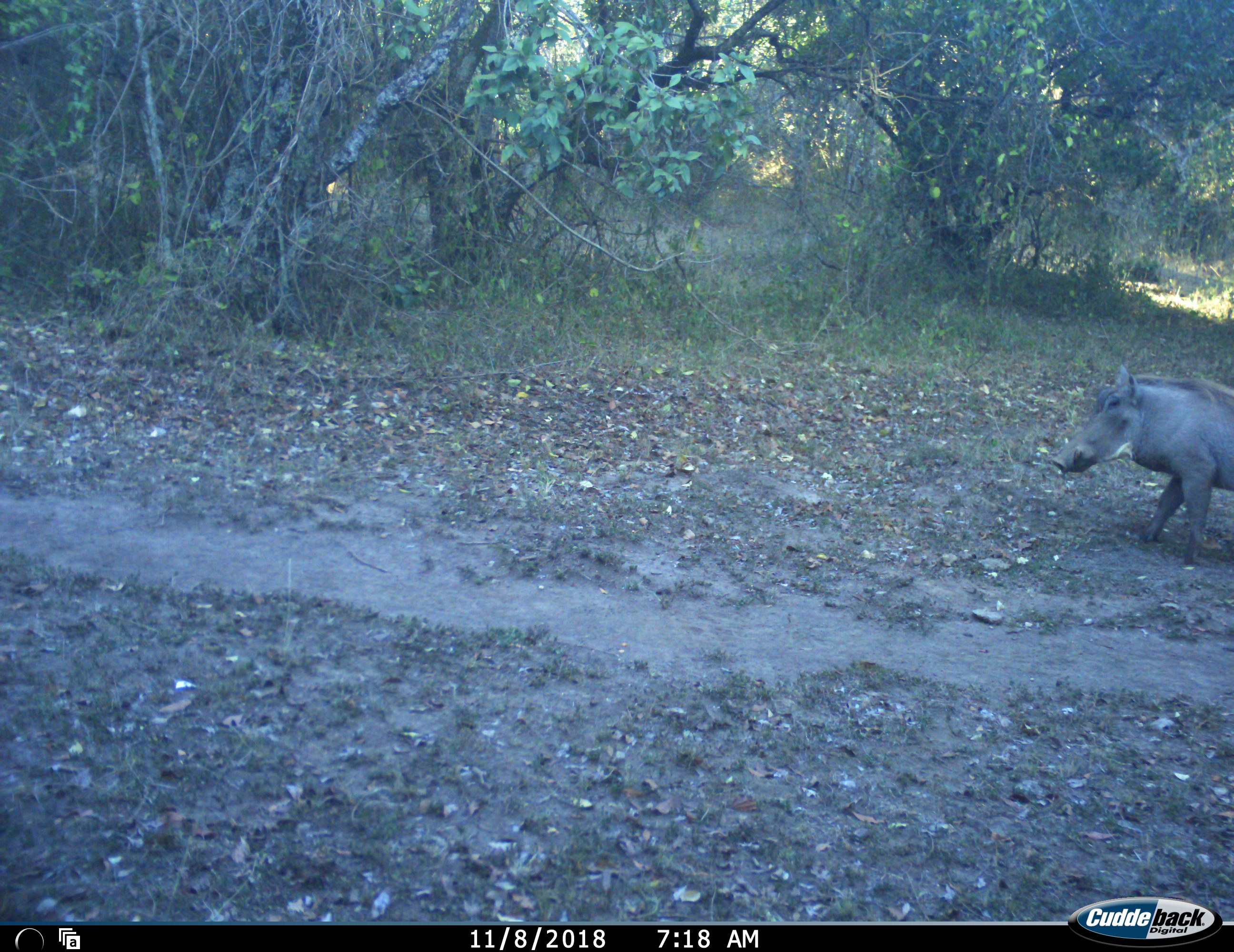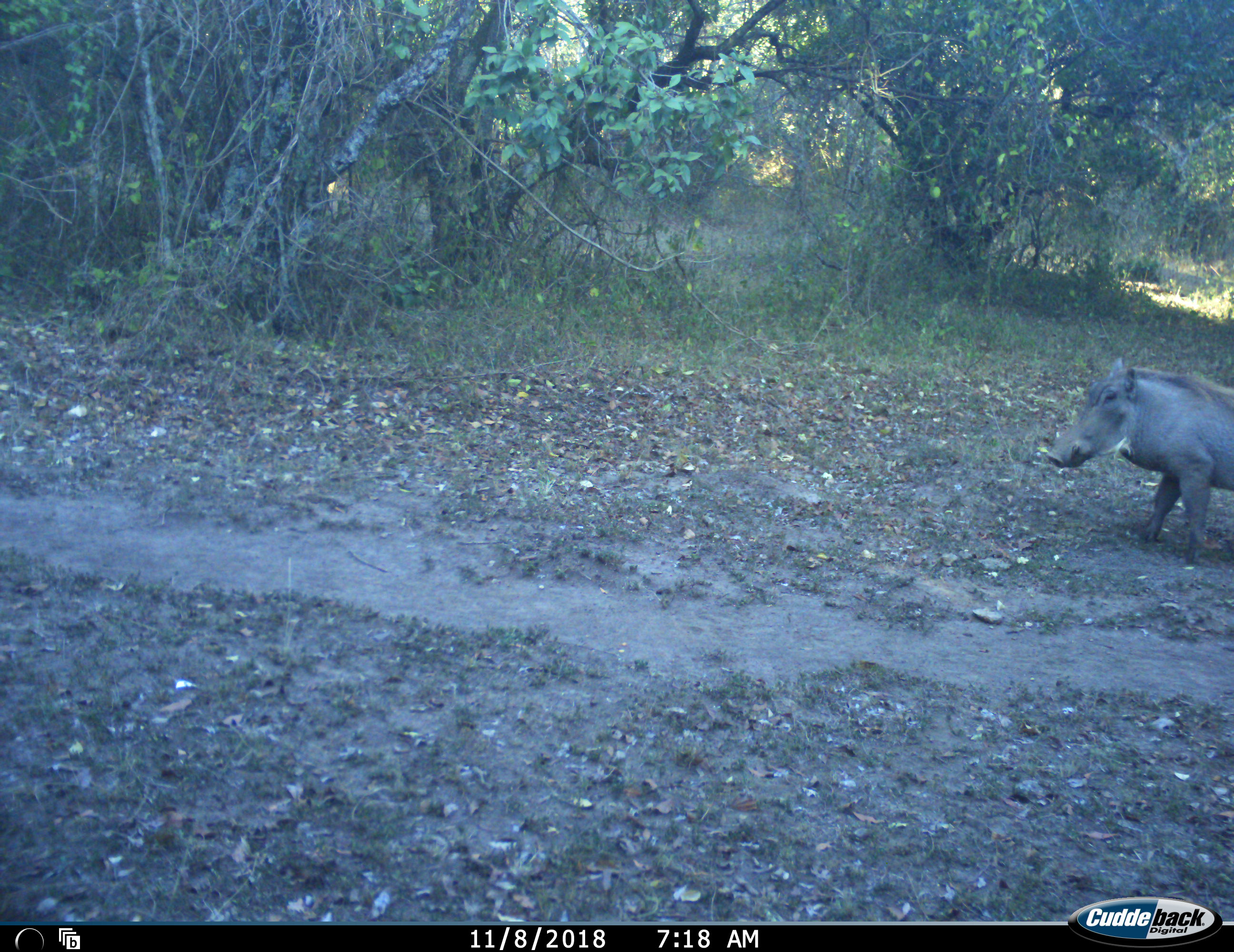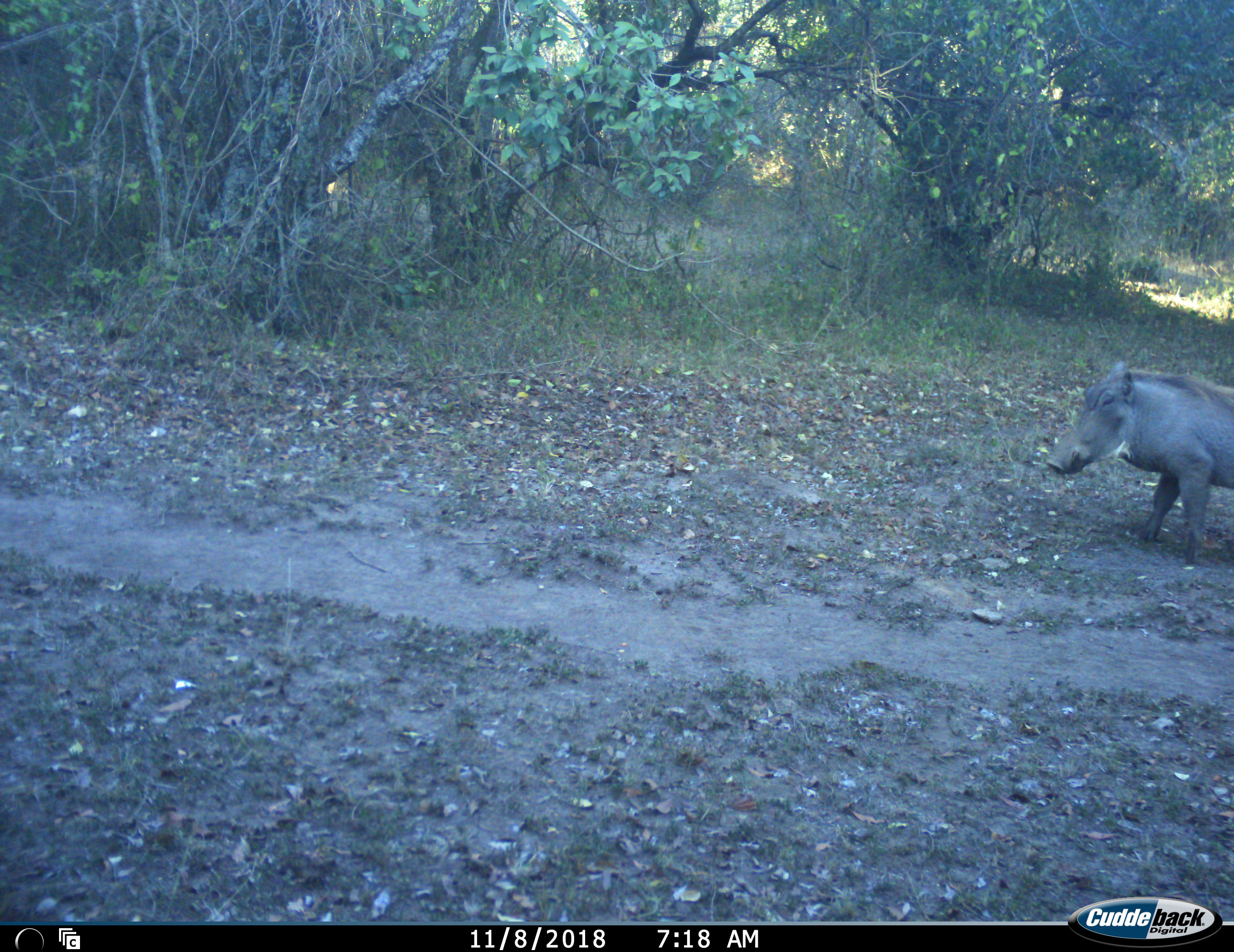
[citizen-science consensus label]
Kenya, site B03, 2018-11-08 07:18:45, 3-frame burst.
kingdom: Animalia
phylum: Chordata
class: Mammalia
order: Artiodactyla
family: Suidae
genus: Phacochoerus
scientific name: Phacochoerus africanus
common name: warthog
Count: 1.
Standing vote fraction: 90%.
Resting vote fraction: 0%.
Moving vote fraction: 10%.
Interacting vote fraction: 0%.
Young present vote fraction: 0%.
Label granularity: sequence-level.